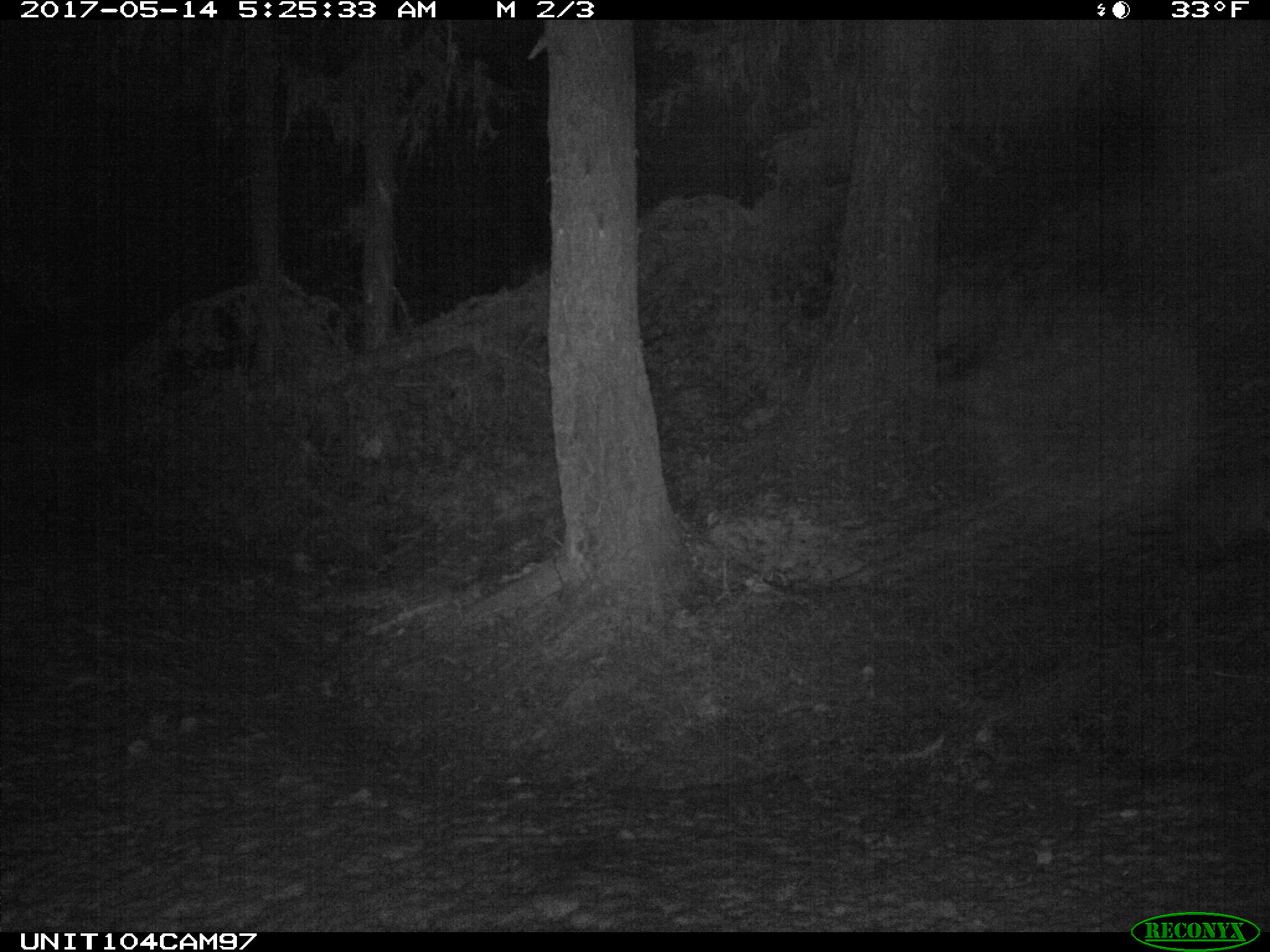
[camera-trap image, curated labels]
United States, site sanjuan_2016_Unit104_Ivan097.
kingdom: Animalia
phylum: Chordata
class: Mammalia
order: Rodentia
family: Erethizontidae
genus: Erethizon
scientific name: Erethizon dorsatum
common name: north american porcupine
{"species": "Erethizon dorsatum (north american porcupine)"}